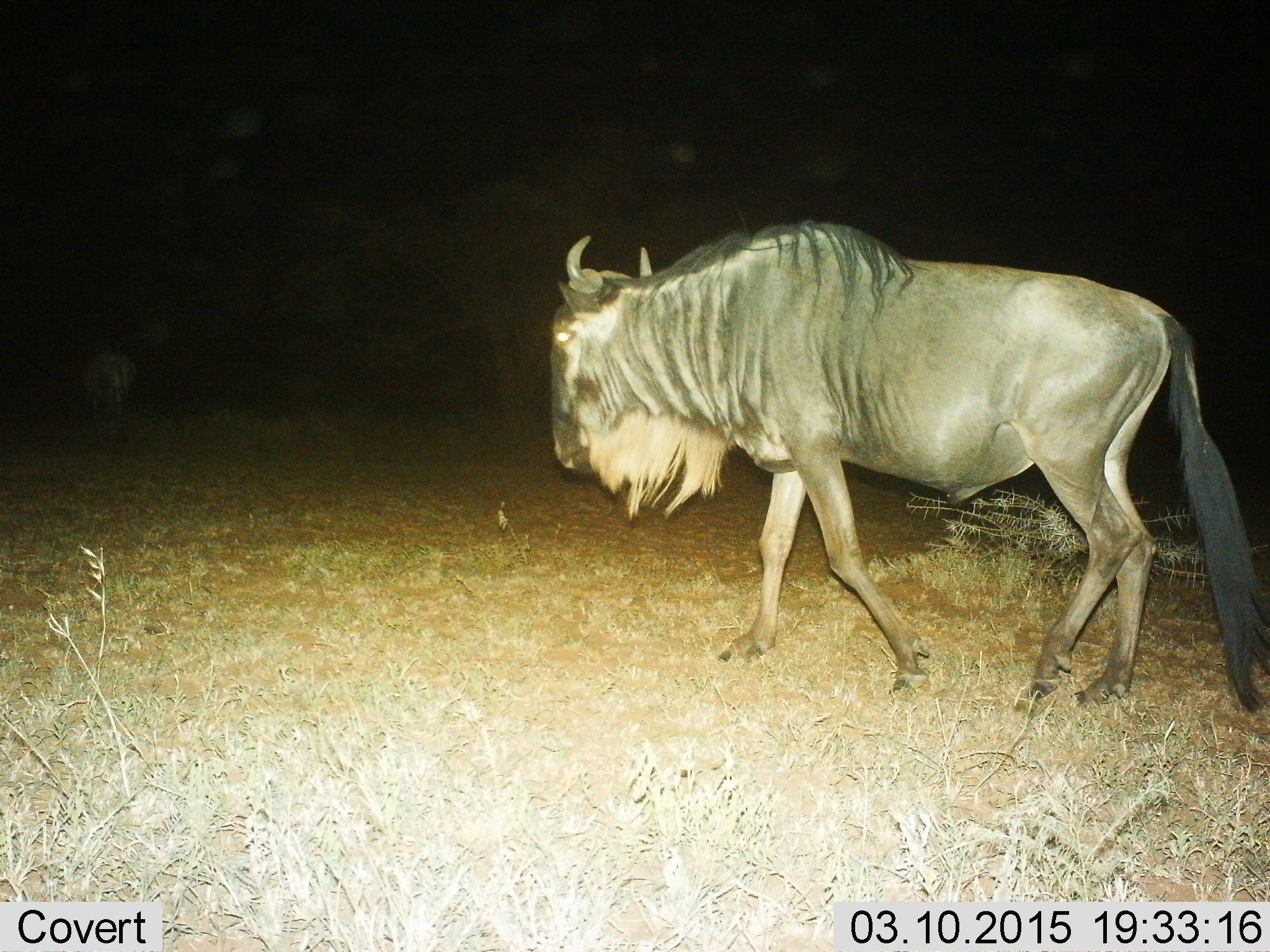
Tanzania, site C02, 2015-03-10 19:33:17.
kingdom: Animalia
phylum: Chordata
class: Mammalia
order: Artiodactyla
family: Bovidae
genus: Connochaetes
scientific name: Connochaetes taurinus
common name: blue wildebeest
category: wildebeest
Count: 2.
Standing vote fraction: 10%.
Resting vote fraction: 0%.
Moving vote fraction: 90%.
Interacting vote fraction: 0%.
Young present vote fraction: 0%.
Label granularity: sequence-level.